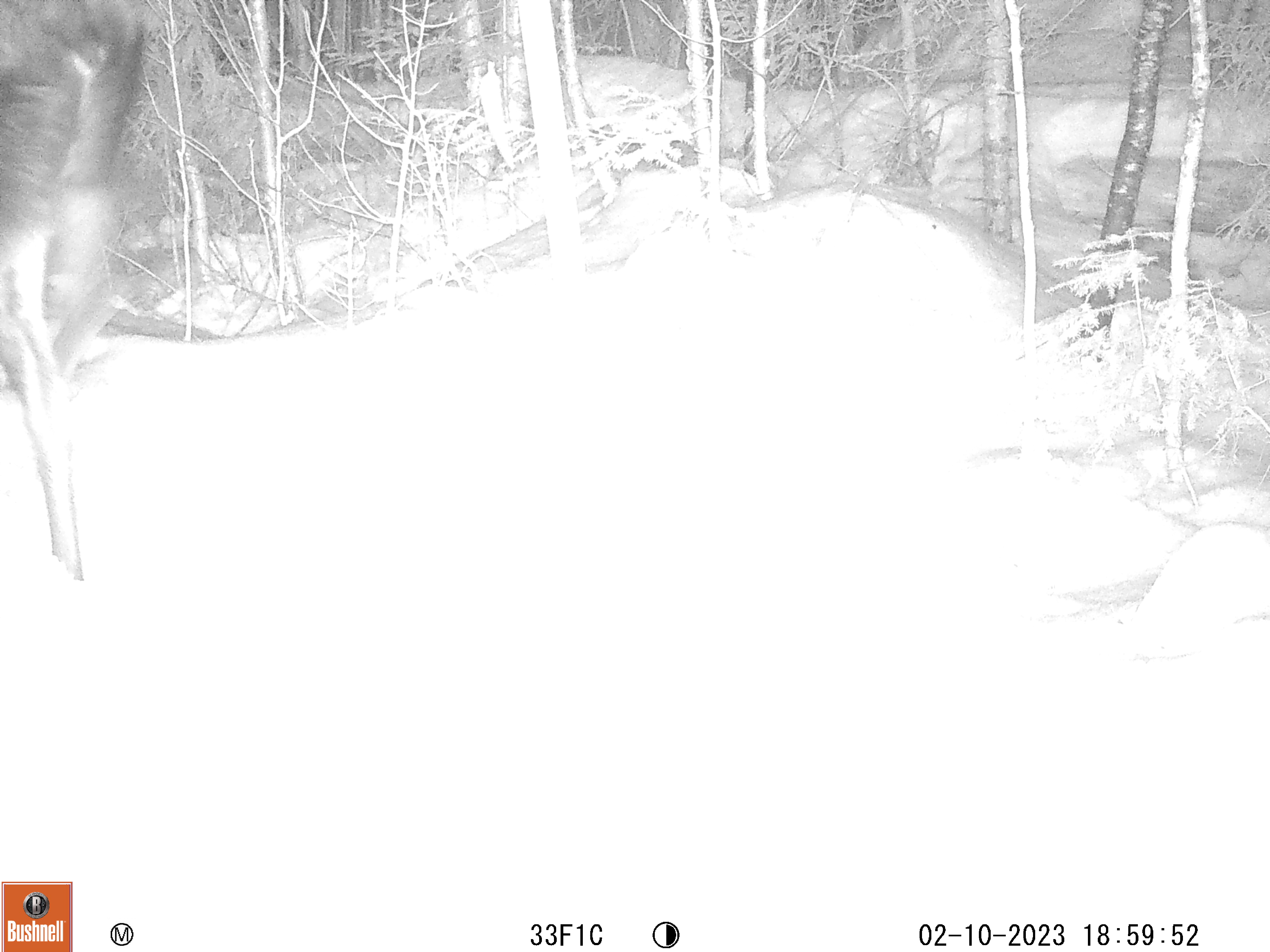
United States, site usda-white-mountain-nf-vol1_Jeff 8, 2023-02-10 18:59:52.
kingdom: Animalia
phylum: Chordata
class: Mammalia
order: Artiodactyla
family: Cervidae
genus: Alces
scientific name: Alces alces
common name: moose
Moose (Alces alces).